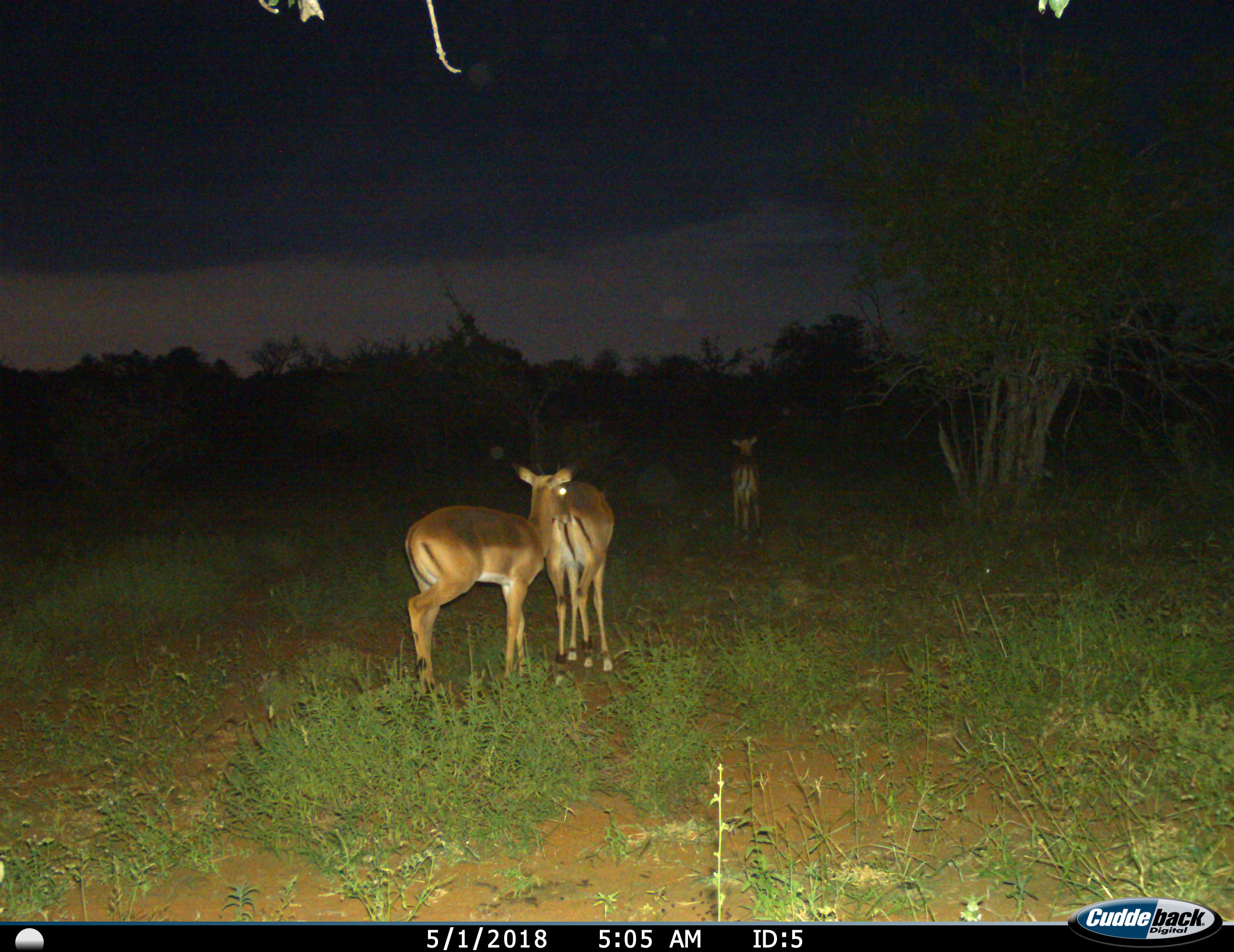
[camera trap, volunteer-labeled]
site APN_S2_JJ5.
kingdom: Animalia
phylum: Chordata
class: Mammalia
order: Artiodactyla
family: Bovidae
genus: Aepyceros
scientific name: Aepyceros melampus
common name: impala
Impala (Aepyceros melampus), count 3. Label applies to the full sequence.